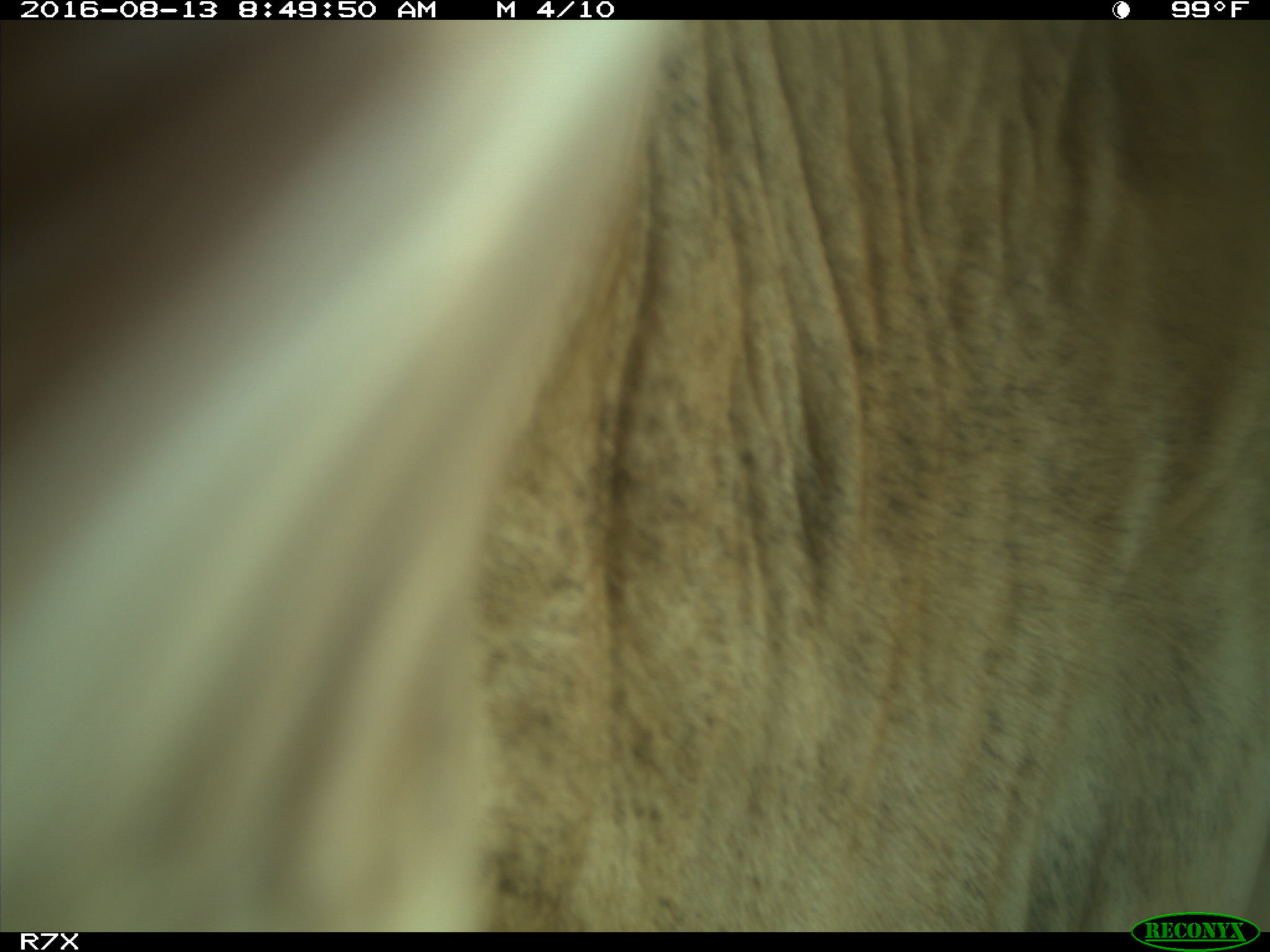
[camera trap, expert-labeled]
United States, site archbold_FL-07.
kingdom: Animalia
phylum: Chordata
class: Mammalia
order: Artiodactyla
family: Bovidae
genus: Bos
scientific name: Bos taurus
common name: domestic cow